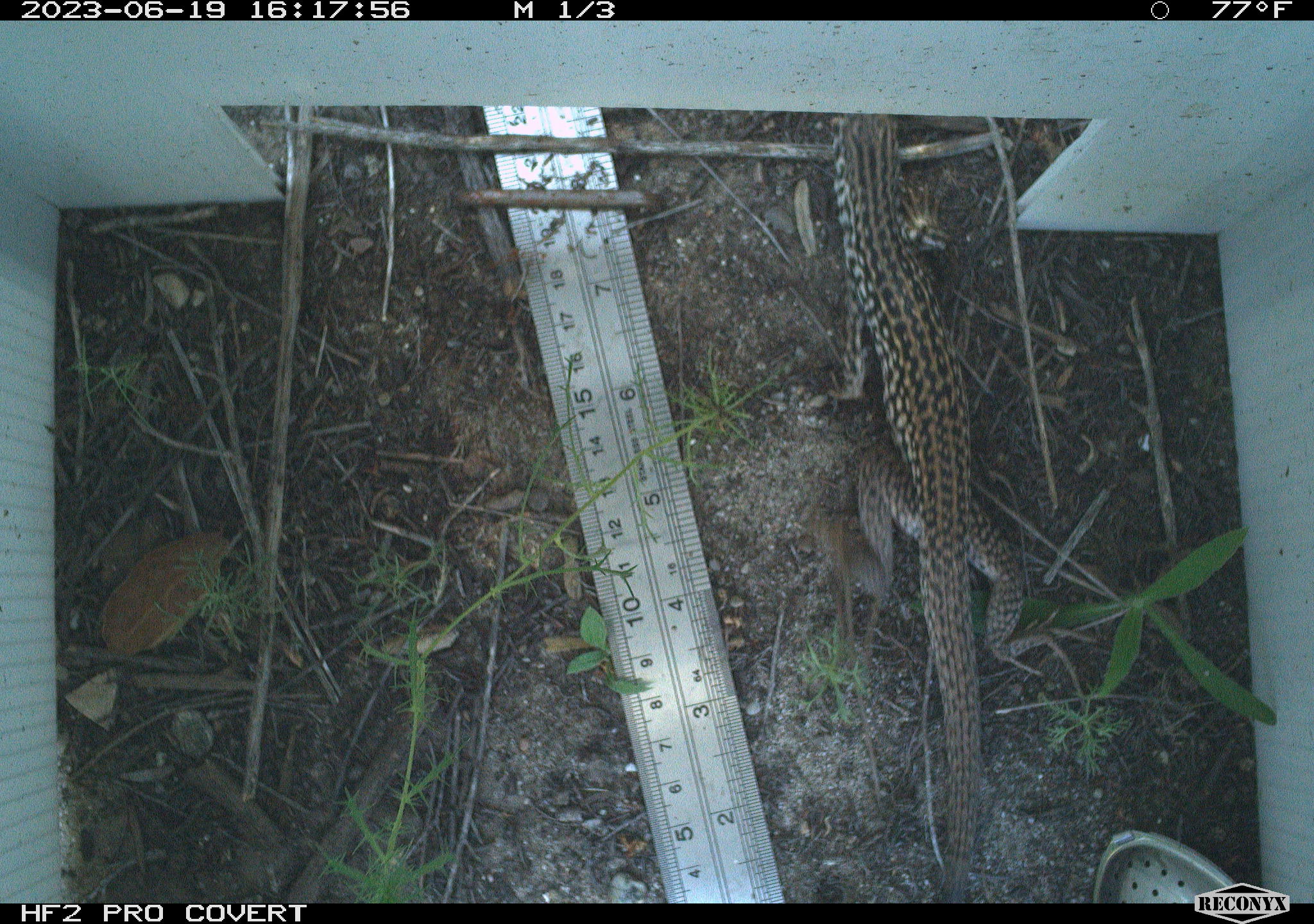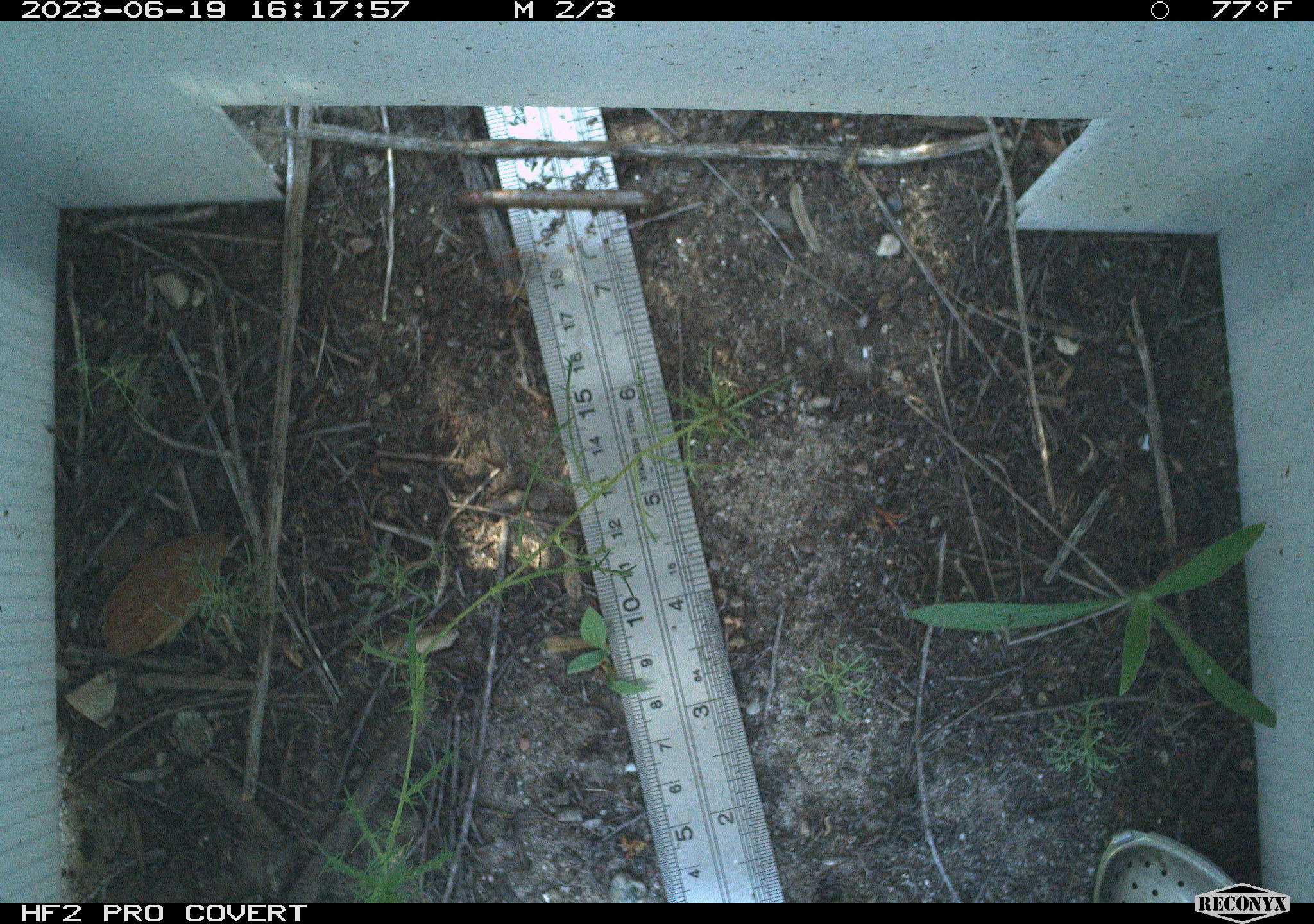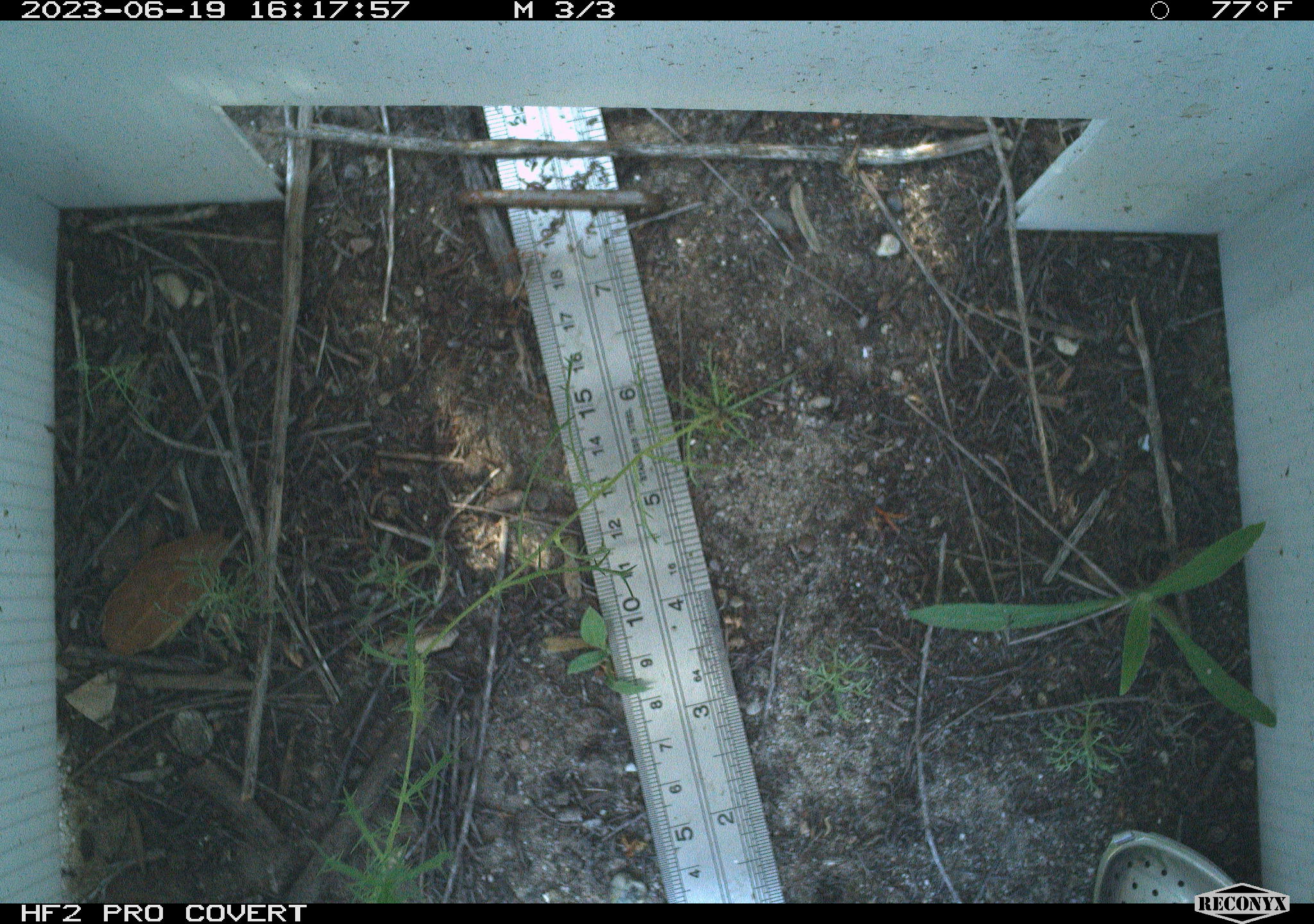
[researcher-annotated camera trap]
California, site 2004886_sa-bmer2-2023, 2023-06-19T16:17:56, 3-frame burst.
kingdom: Animalia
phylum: Chordata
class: Reptilia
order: Squamata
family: Teiidae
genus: Aspidoscelis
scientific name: Aspidoscelis tigris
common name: western whiptail